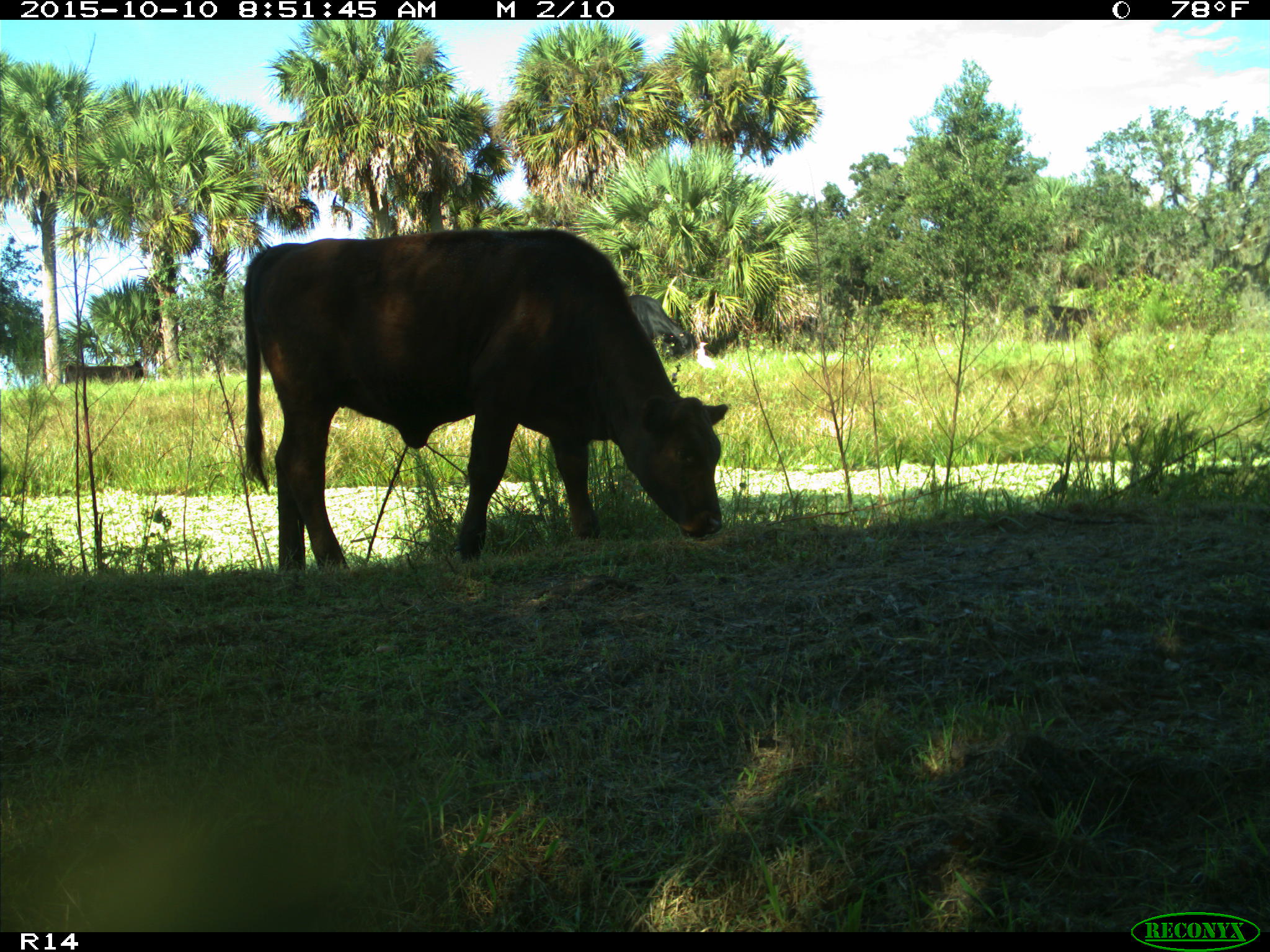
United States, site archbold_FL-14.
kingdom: Animalia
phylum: Chordata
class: Mammalia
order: Artiodactyla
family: Bovidae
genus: Bos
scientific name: Bos taurus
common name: domestic cow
Bos taurus (domestic cow).